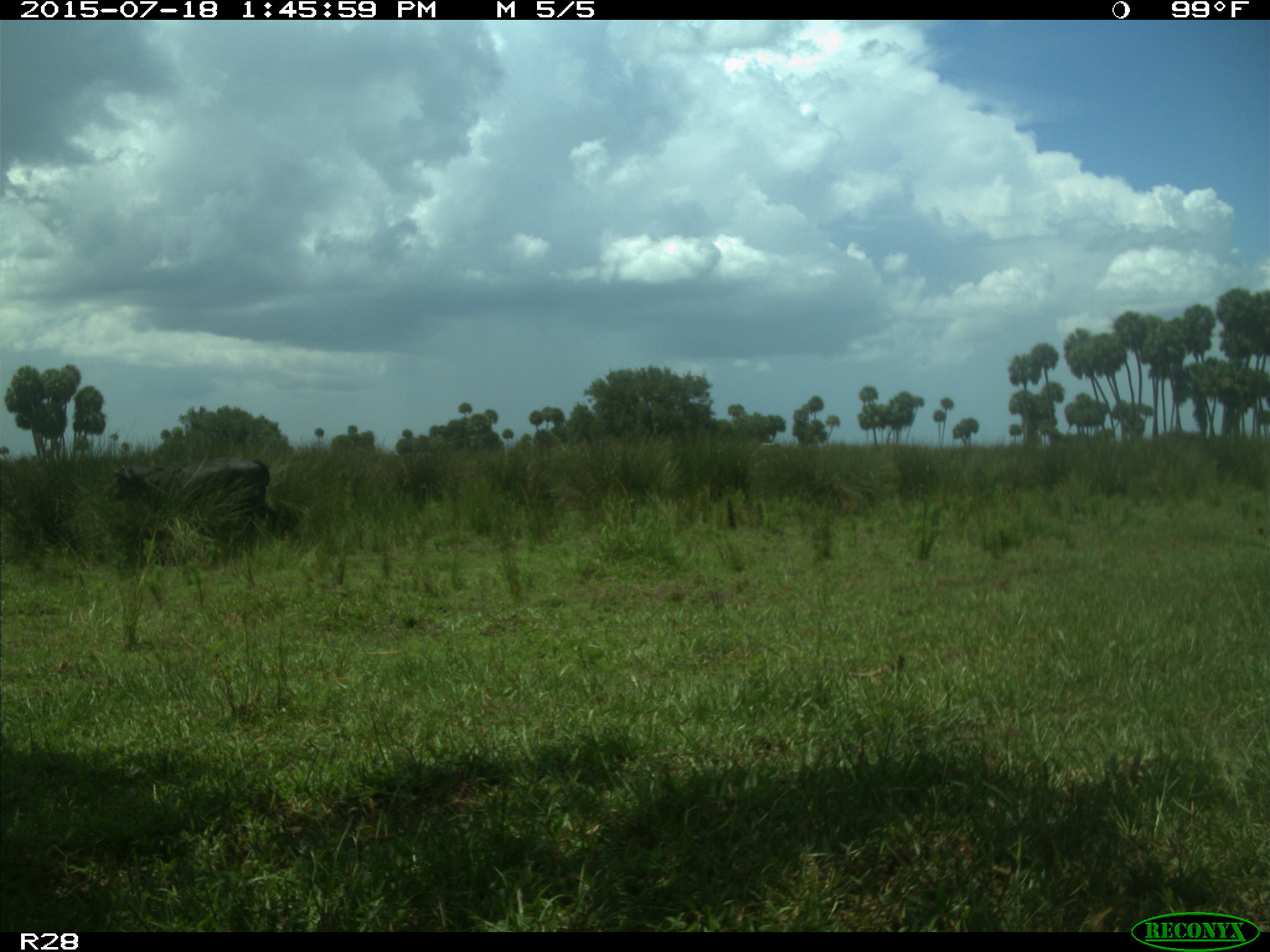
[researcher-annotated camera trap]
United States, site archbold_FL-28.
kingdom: Animalia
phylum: Chordata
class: Mammalia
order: Artiodactyla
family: Bovidae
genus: Bos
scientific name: Bos taurus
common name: domestic cow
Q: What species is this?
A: Bos taurus (domestic cow).